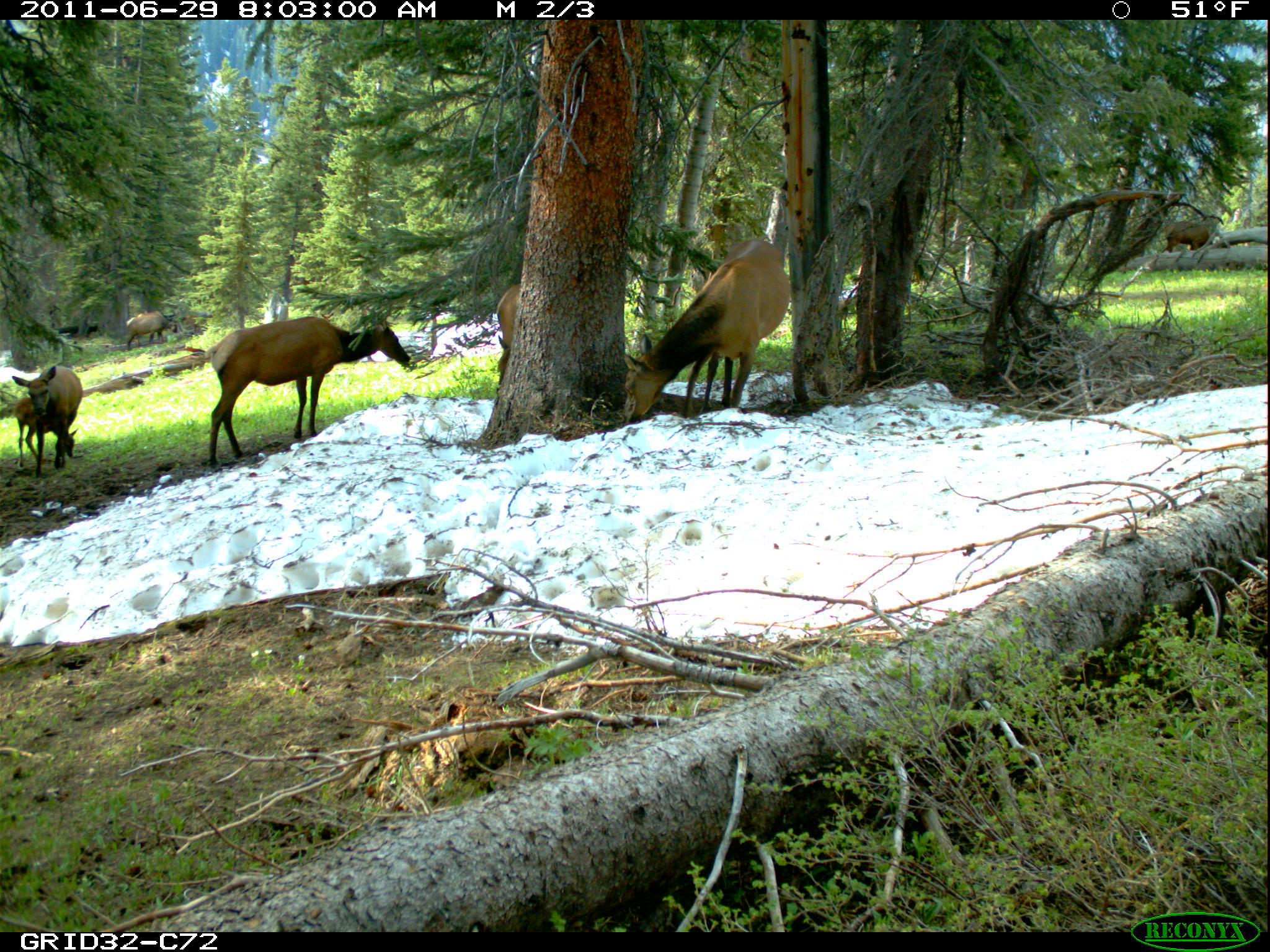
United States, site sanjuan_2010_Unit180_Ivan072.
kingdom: Animalia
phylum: Chordata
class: Mammalia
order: Artiodactyla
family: Cervidae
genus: Cervus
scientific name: Cervus elaphus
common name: red deer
Cervus elaphus (red deer).